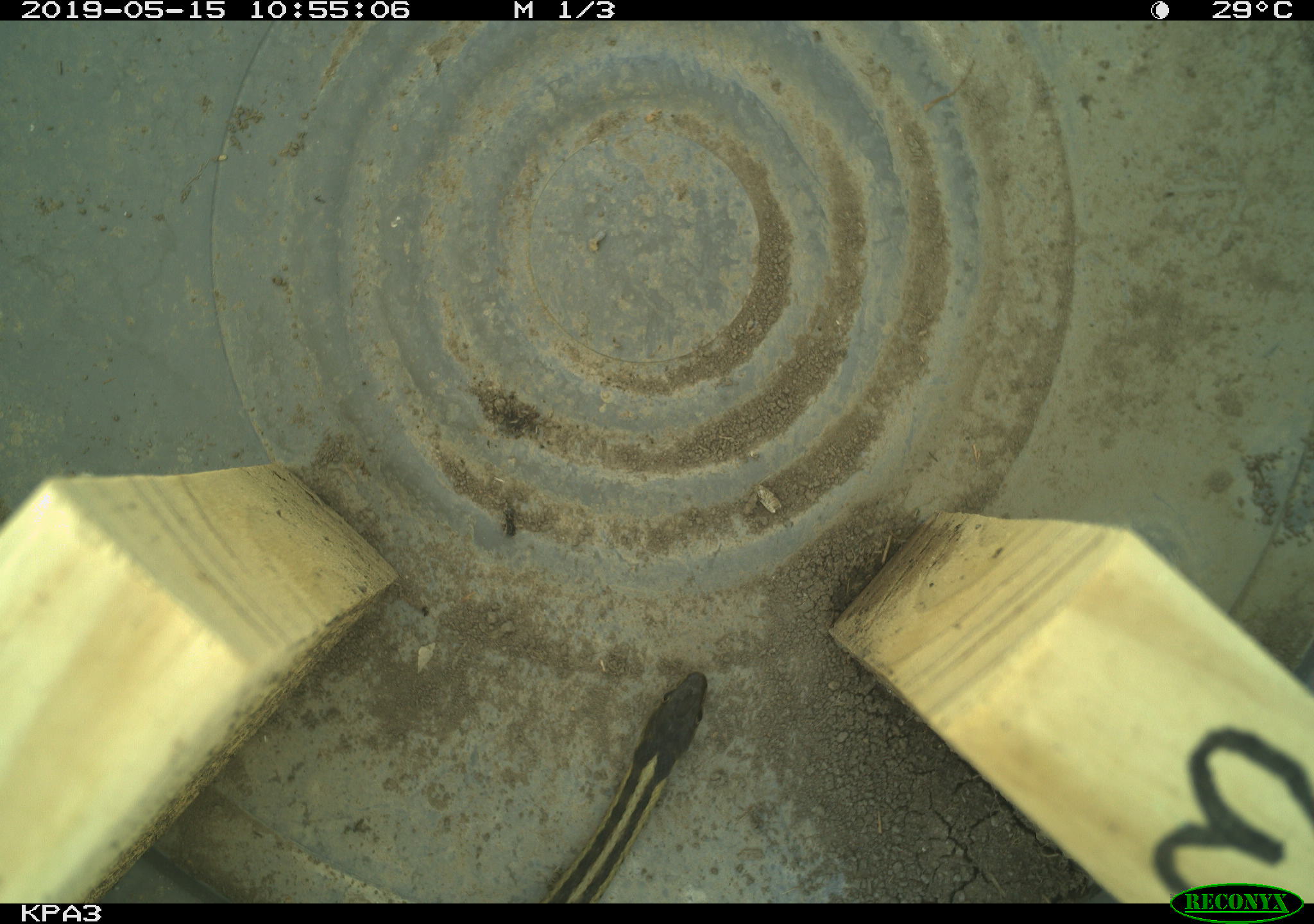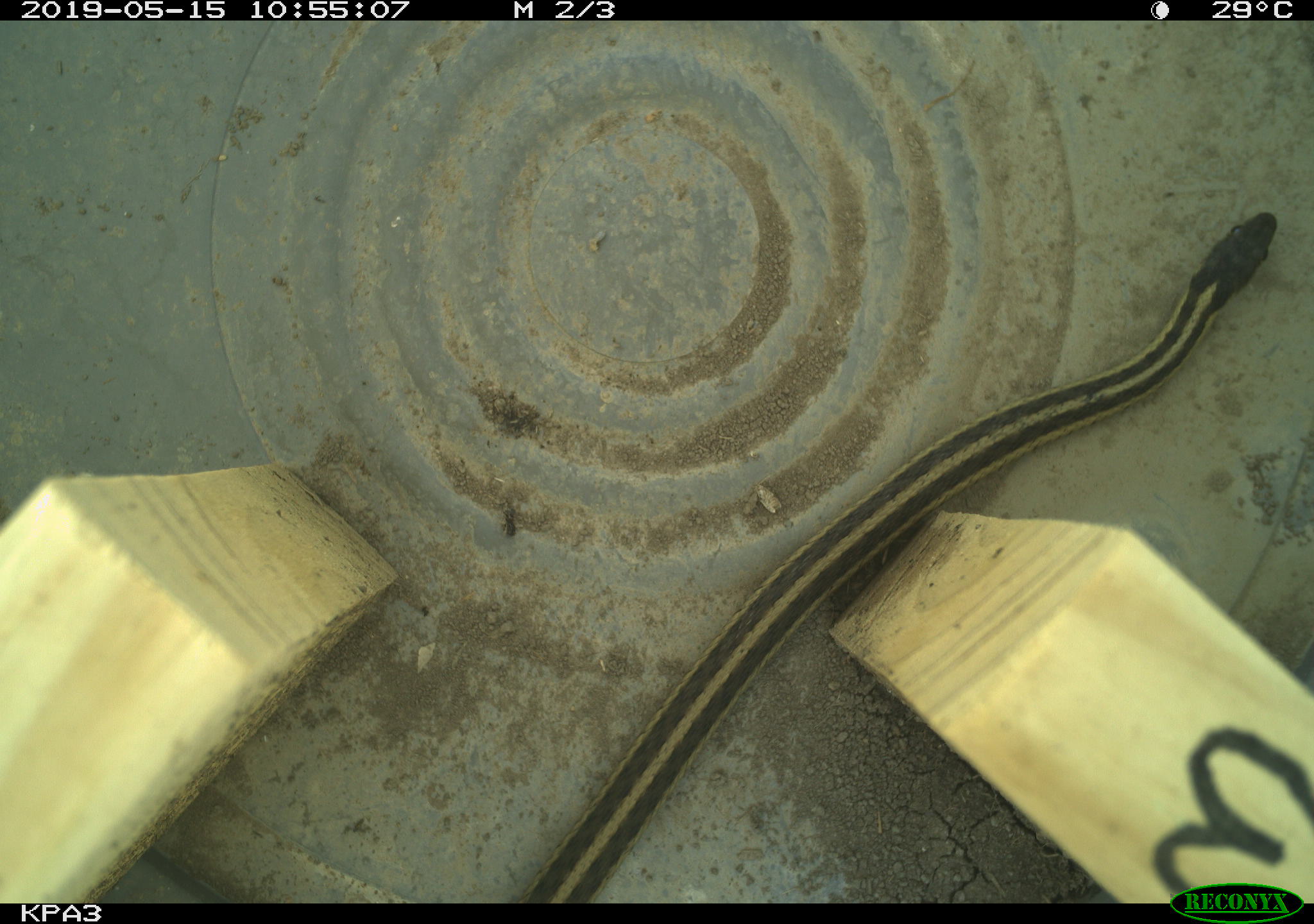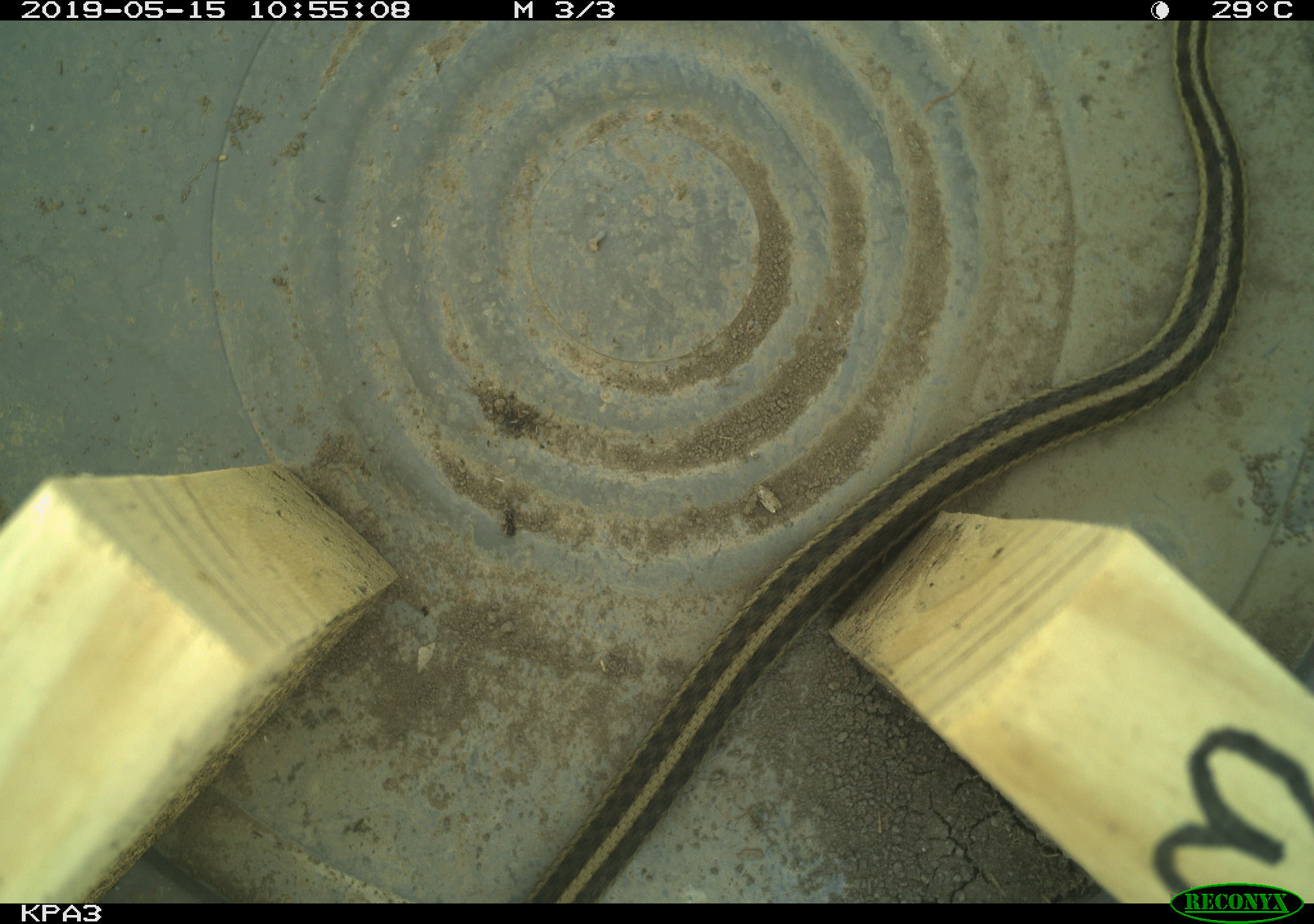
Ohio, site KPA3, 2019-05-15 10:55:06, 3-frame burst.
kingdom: Animalia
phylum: Chordata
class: Reptilia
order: Squamata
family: Colubridae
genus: Thamnophis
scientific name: Thamnophis sirtalis sirtalis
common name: eastern gartersnake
Eastern gartersnake (Thamnophis sirtalis sirtalis).